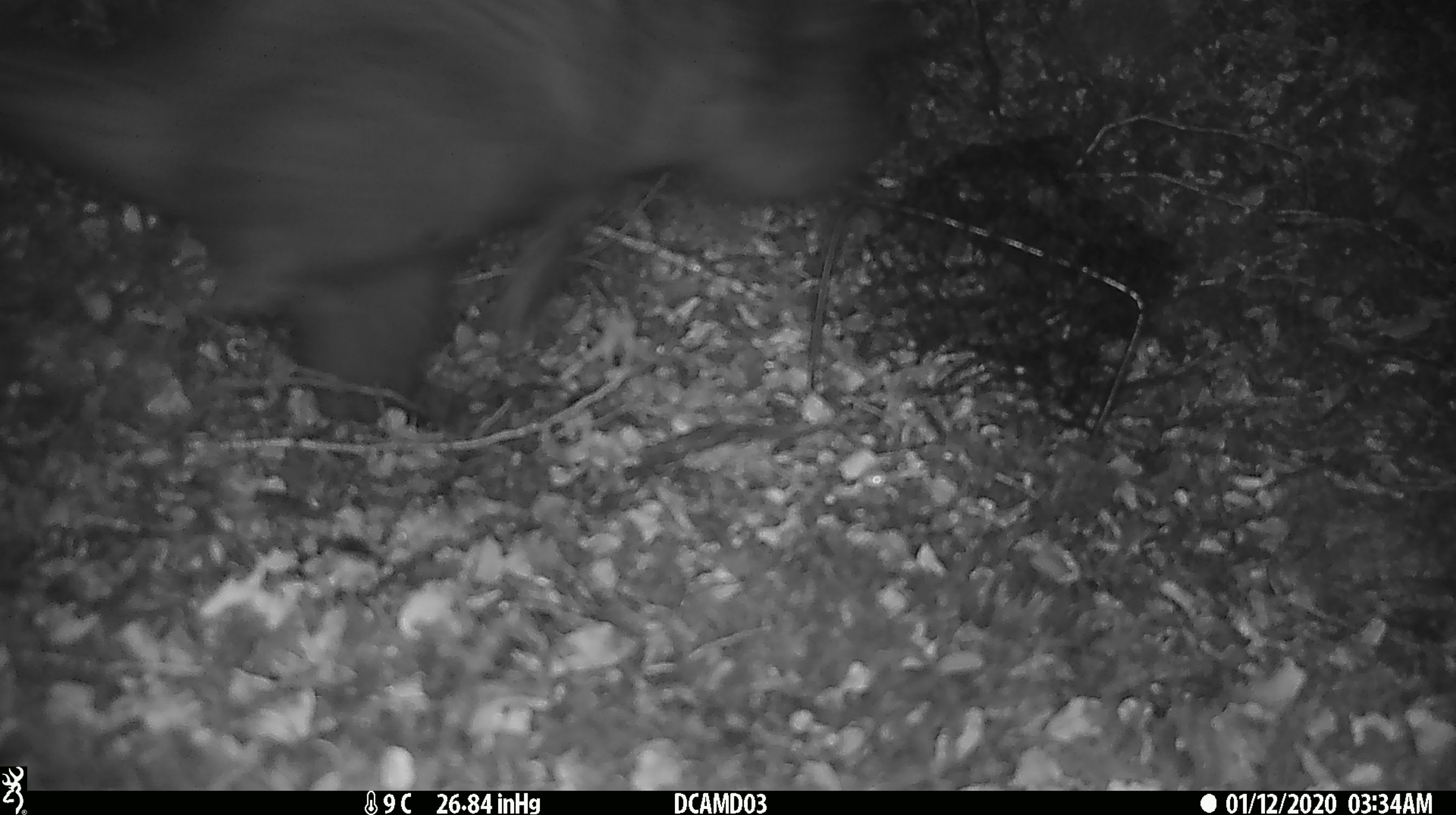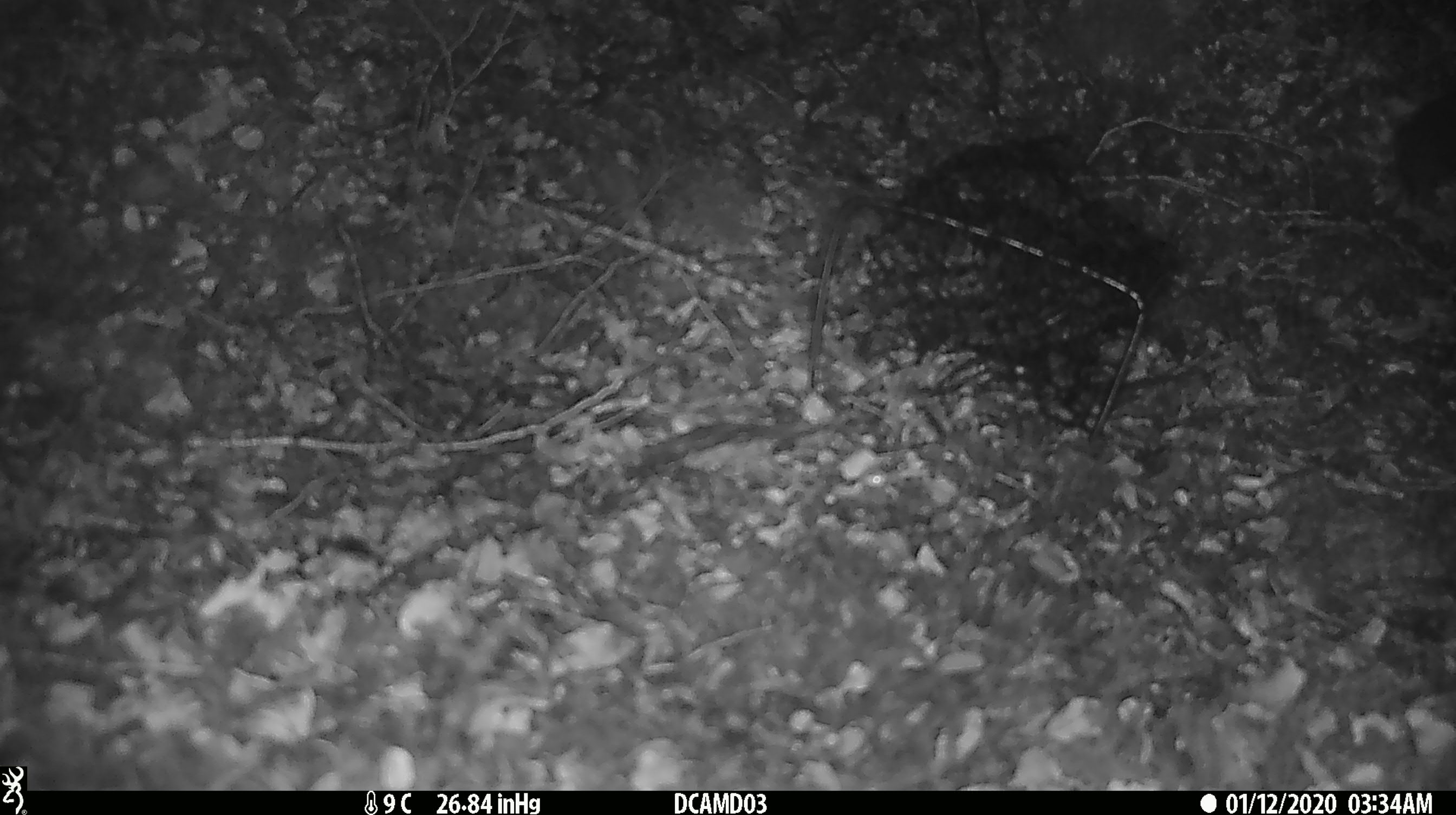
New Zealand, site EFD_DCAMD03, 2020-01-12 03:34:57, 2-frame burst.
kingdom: Animalia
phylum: Chordata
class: Mammalia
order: Diprotodontia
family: Phalangeridae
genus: Trichosurus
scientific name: Trichosurus vulpecula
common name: common brushtail possum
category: possum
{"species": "possum (common brushtail possum) (Trichosurus vulpecula)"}